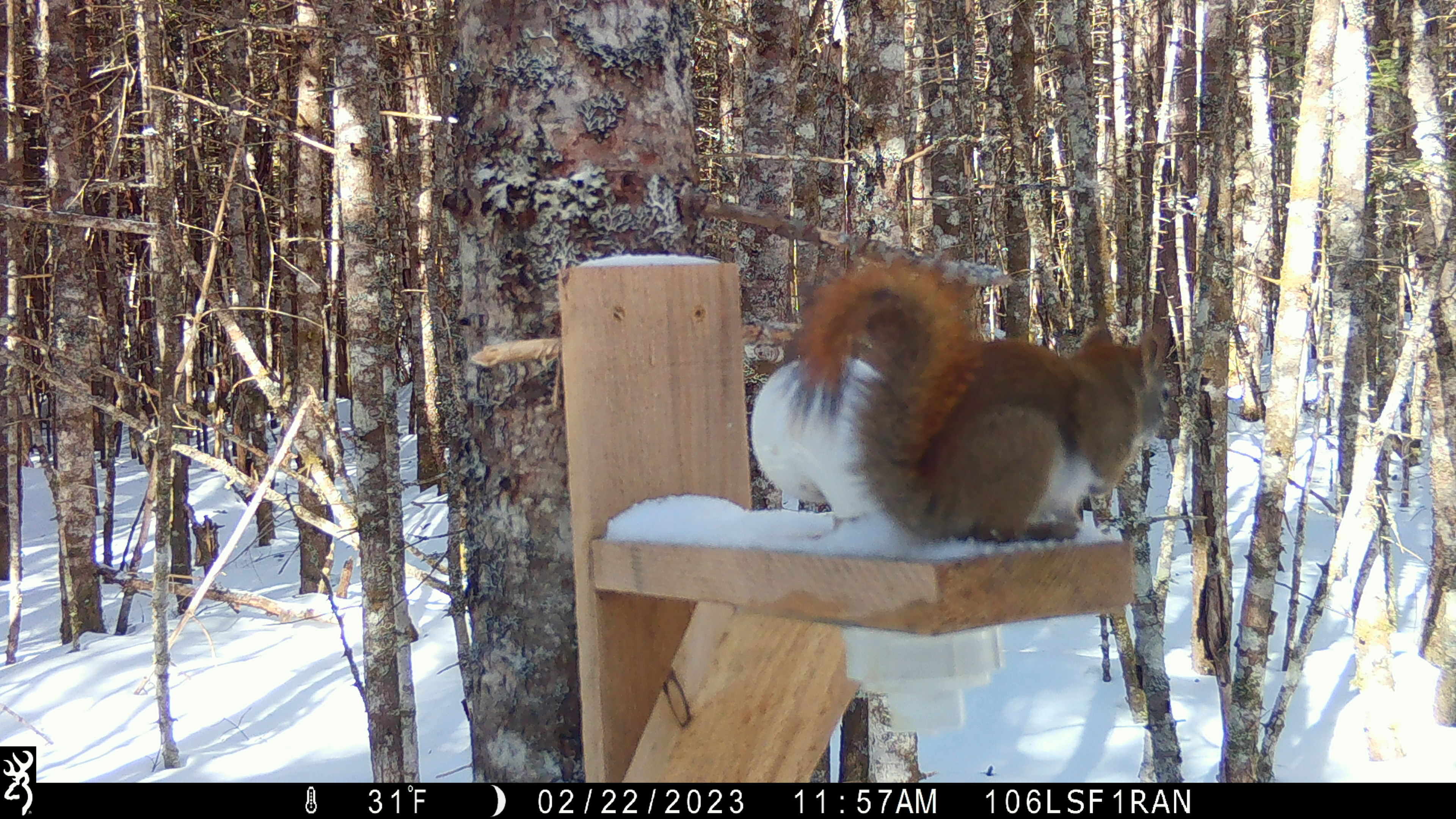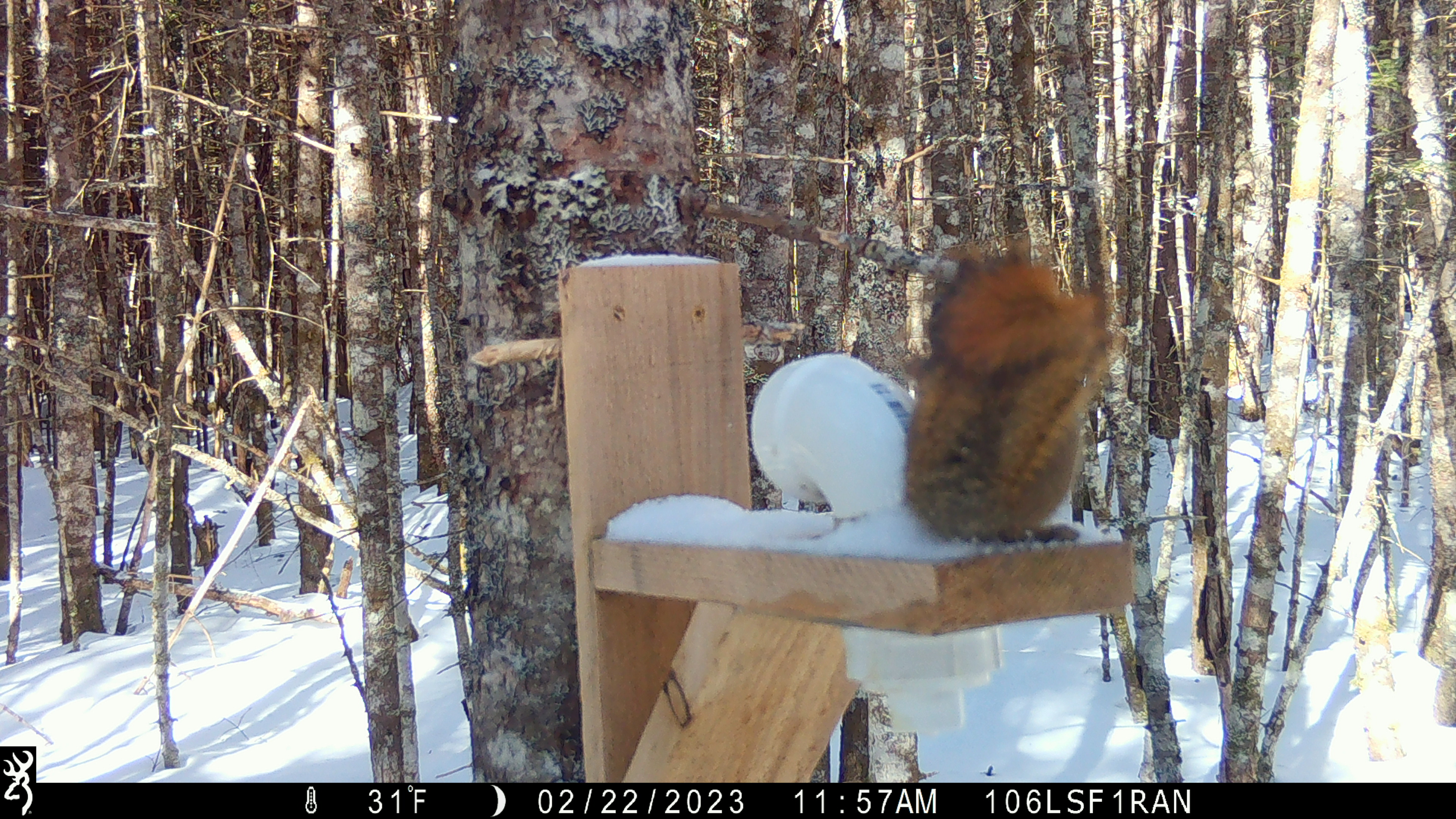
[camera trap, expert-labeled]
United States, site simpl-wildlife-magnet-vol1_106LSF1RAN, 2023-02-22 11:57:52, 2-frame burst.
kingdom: Animalia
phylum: Chordata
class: Mammalia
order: Rodentia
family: Sciuridae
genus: Tamiasciurus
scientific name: Tamiasciurus hudsonicus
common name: red squirrel